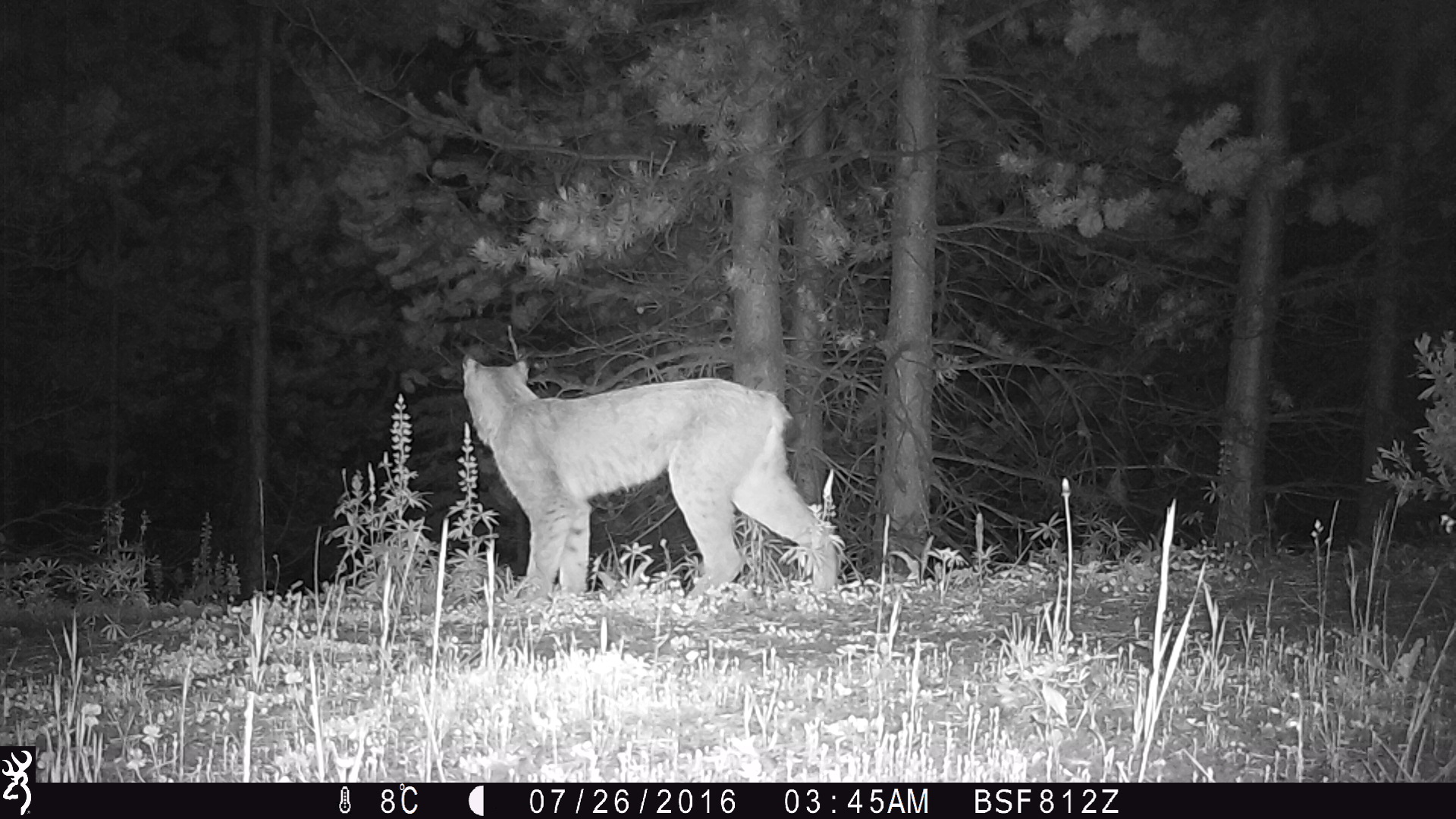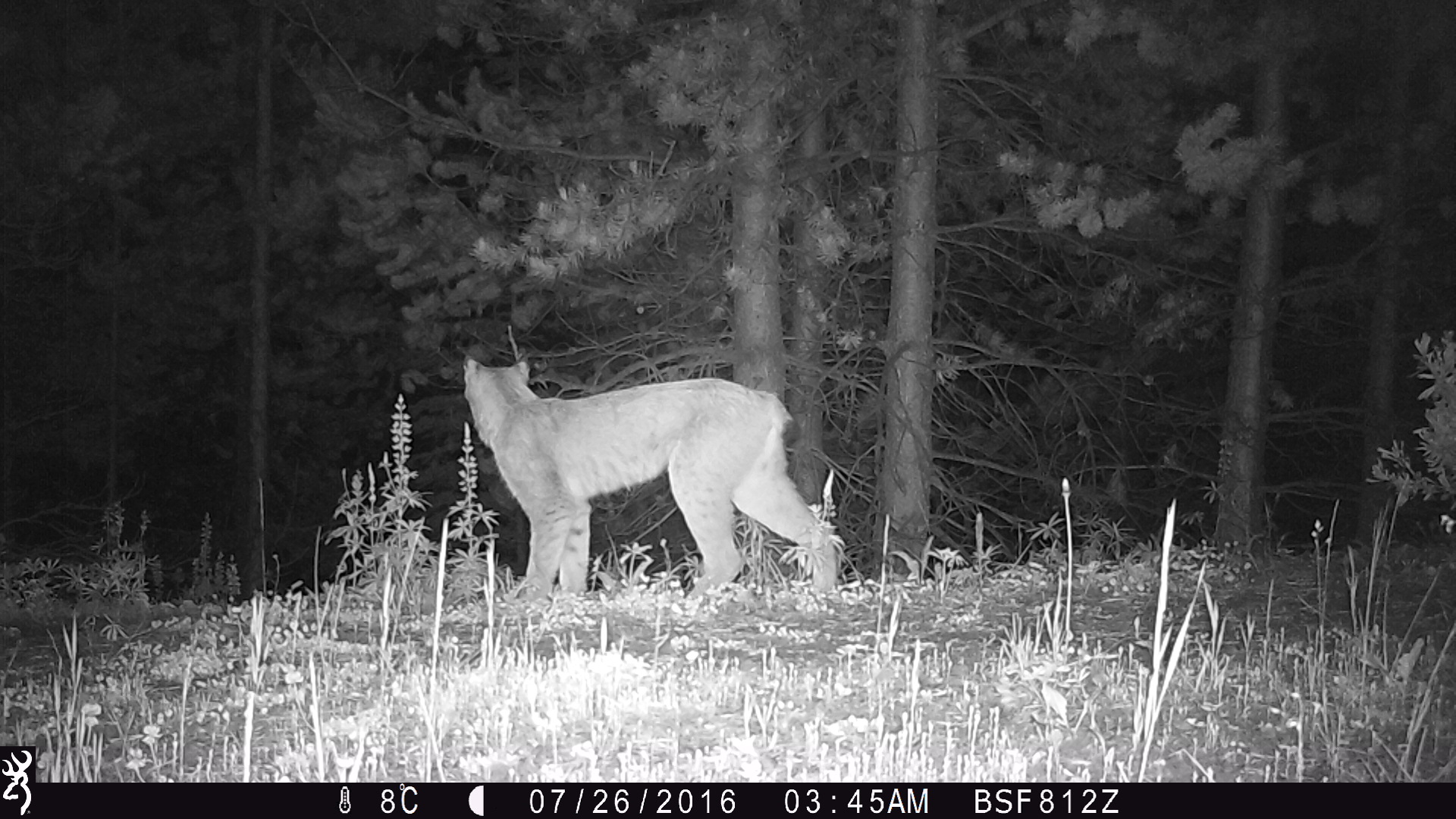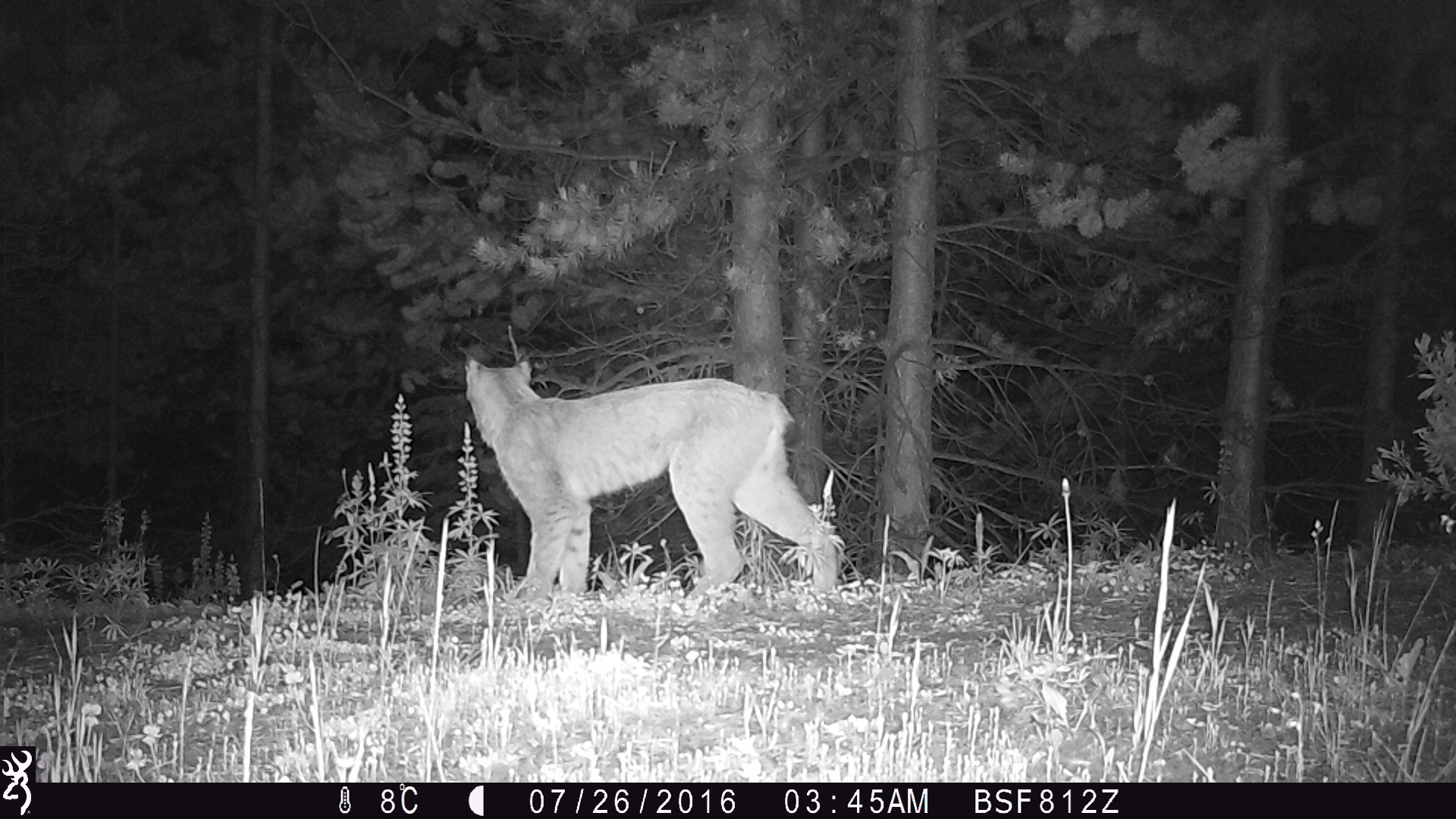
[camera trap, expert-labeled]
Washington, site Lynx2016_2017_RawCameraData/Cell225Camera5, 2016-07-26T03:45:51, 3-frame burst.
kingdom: Animalia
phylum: Chordata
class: Mammalia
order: Carnivora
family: Felidae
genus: Lynx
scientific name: Lynx canadensis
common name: canada lynx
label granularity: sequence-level